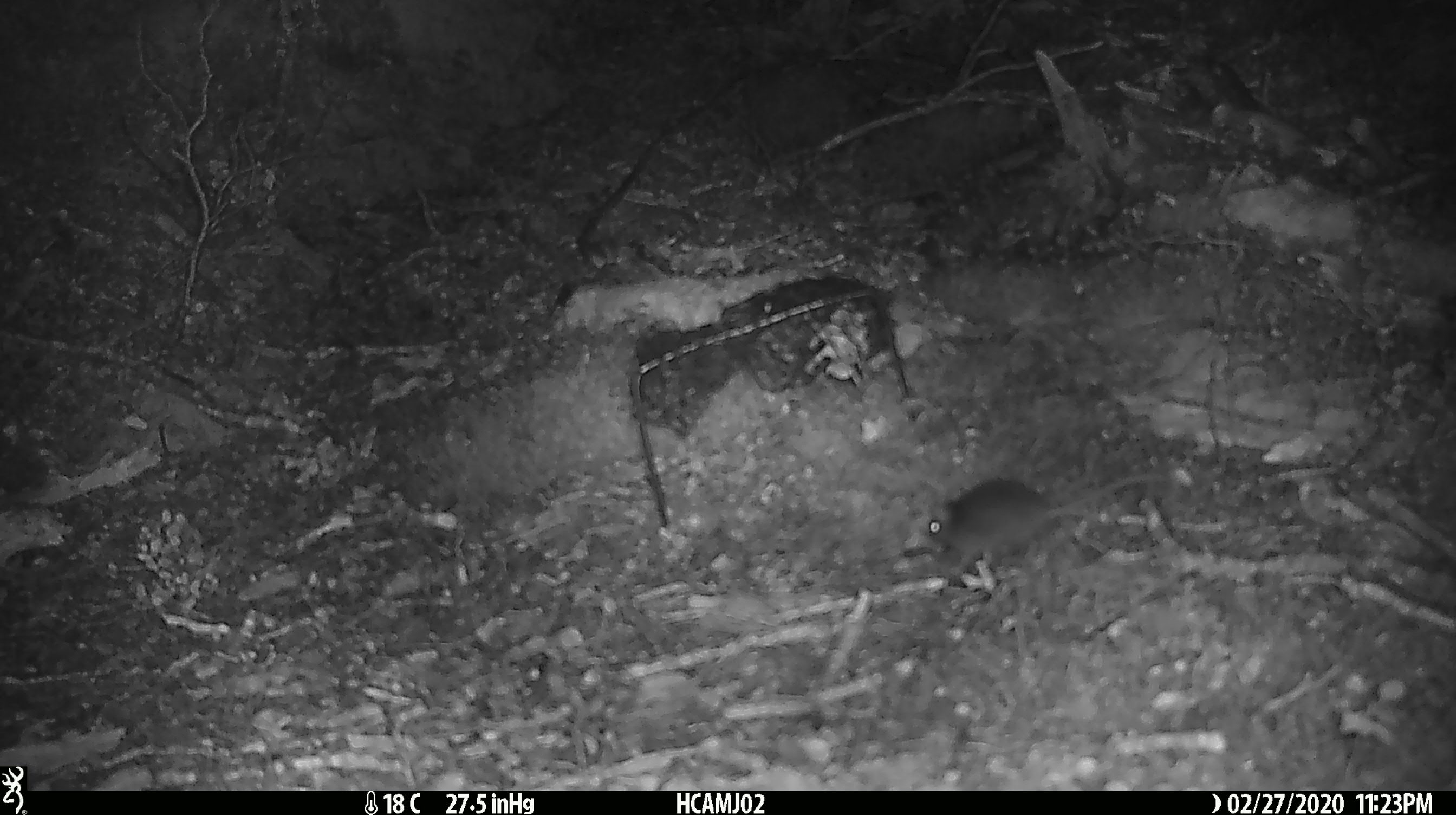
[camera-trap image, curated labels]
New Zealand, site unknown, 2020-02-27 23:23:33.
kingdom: Animalia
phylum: Chordata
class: Mammalia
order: Rodentia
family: Muridae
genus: Mus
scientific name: Mus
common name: mouse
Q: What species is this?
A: Mouse (Mus).